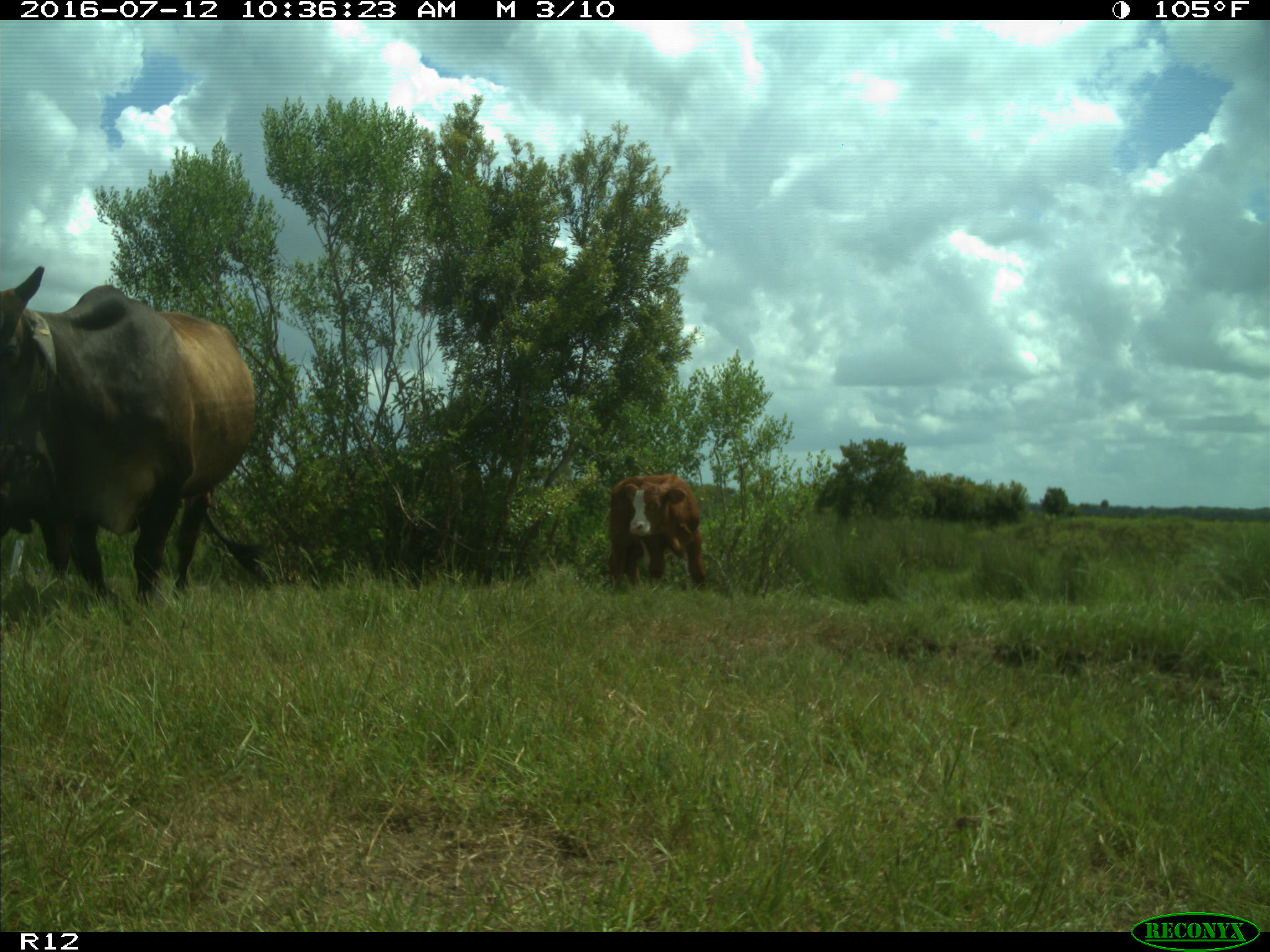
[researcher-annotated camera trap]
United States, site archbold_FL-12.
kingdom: Animalia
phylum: Chordata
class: Mammalia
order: Artiodactyla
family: Bovidae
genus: Bos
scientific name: Bos taurus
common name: domestic cow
Bos taurus (domestic cow).